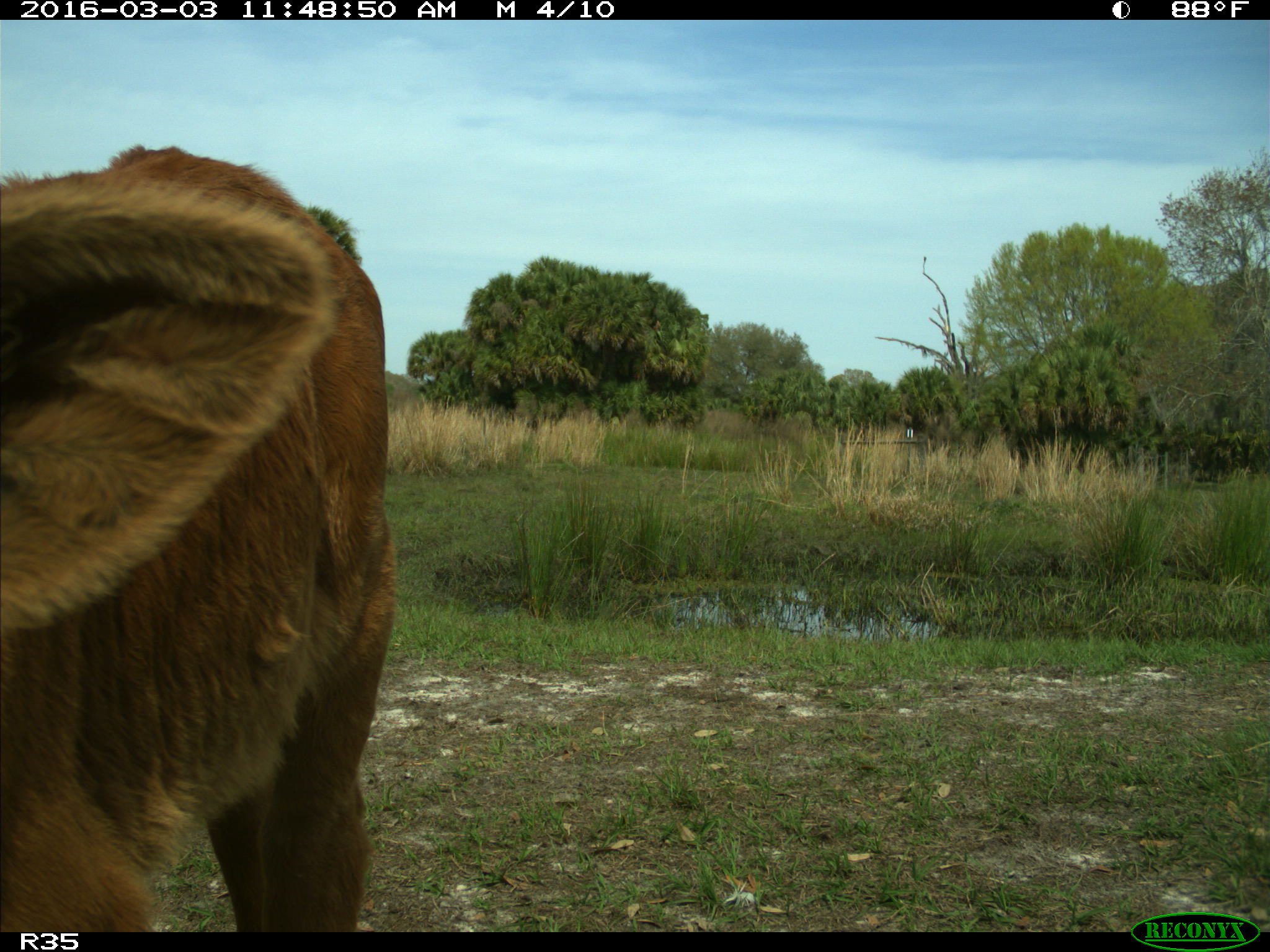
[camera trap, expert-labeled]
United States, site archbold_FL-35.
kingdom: Animalia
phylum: Chordata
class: Mammalia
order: Artiodactyla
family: Bovidae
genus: Bos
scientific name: Bos taurus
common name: domestic cow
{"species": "Bos taurus (domestic cow)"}